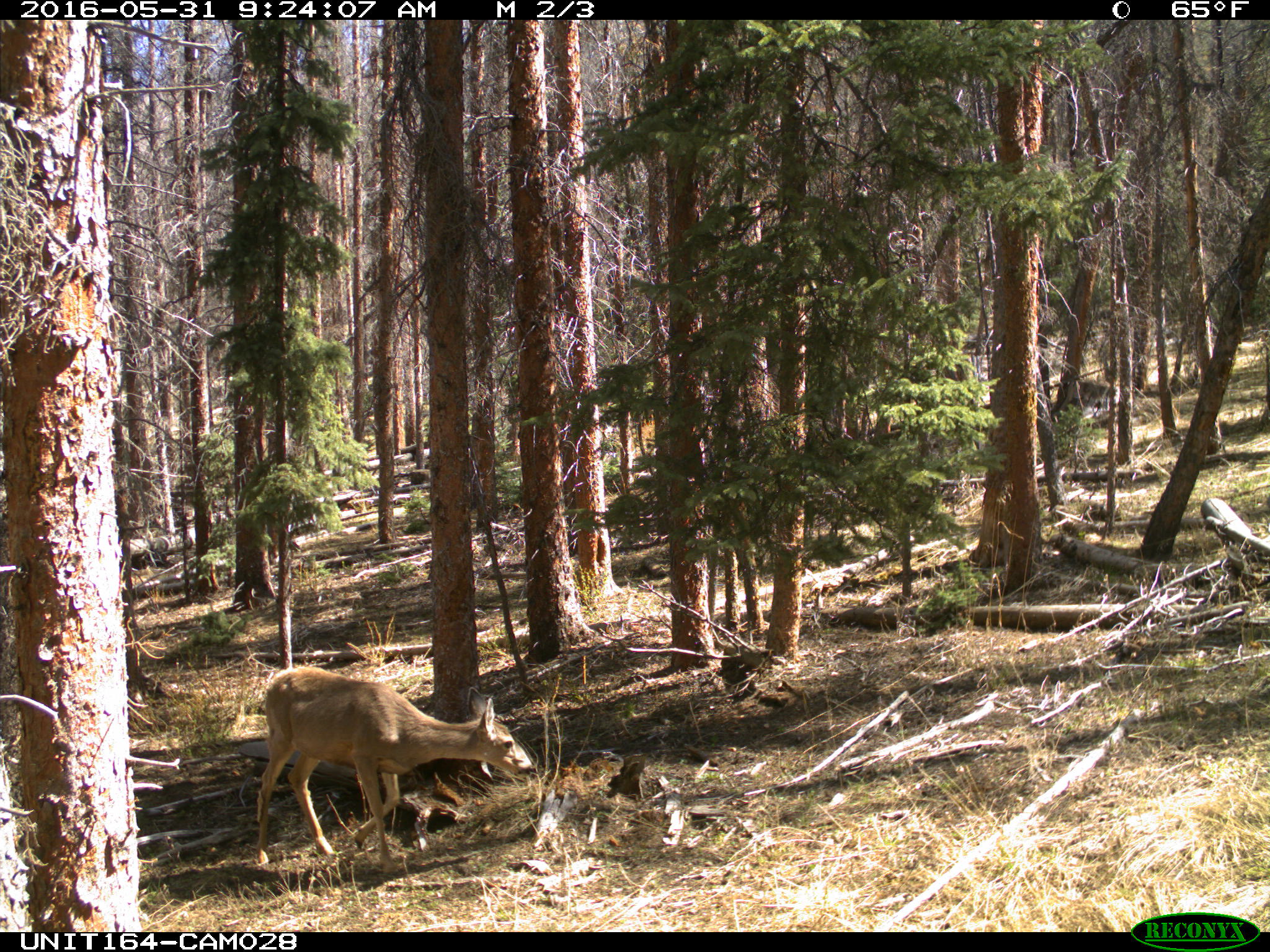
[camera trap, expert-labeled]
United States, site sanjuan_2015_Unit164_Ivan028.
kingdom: Animalia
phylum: Chordata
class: Mammalia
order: Artiodactyla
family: Cervidae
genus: Odocoileus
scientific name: Odocoileus hemionus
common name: mule deer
Odocoileus hemionus (mule deer).